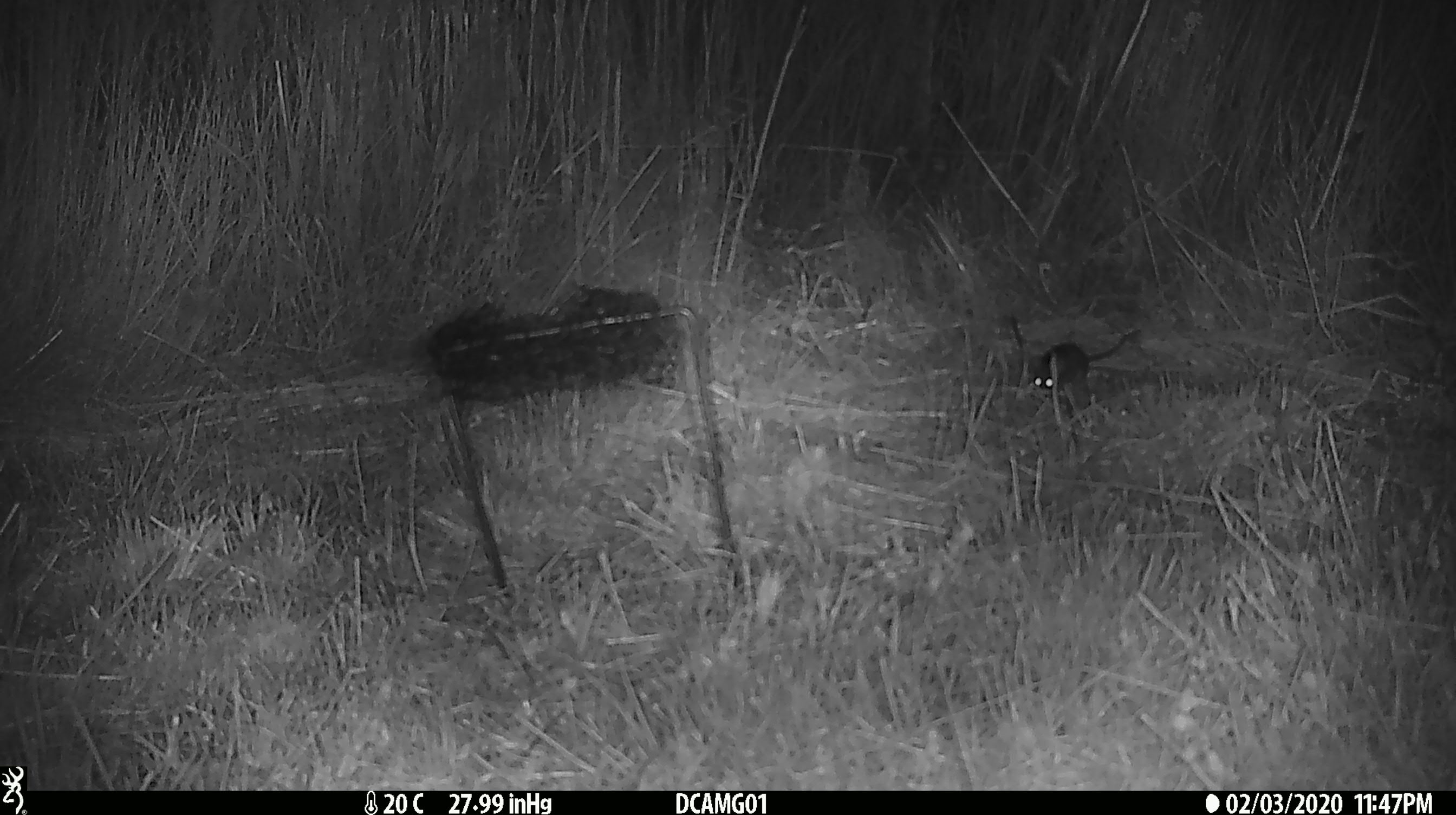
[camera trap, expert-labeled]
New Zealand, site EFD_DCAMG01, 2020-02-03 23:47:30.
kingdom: Animalia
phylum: Chordata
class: Mammalia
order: Rodentia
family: Muridae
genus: Mus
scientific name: Mus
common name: mouse